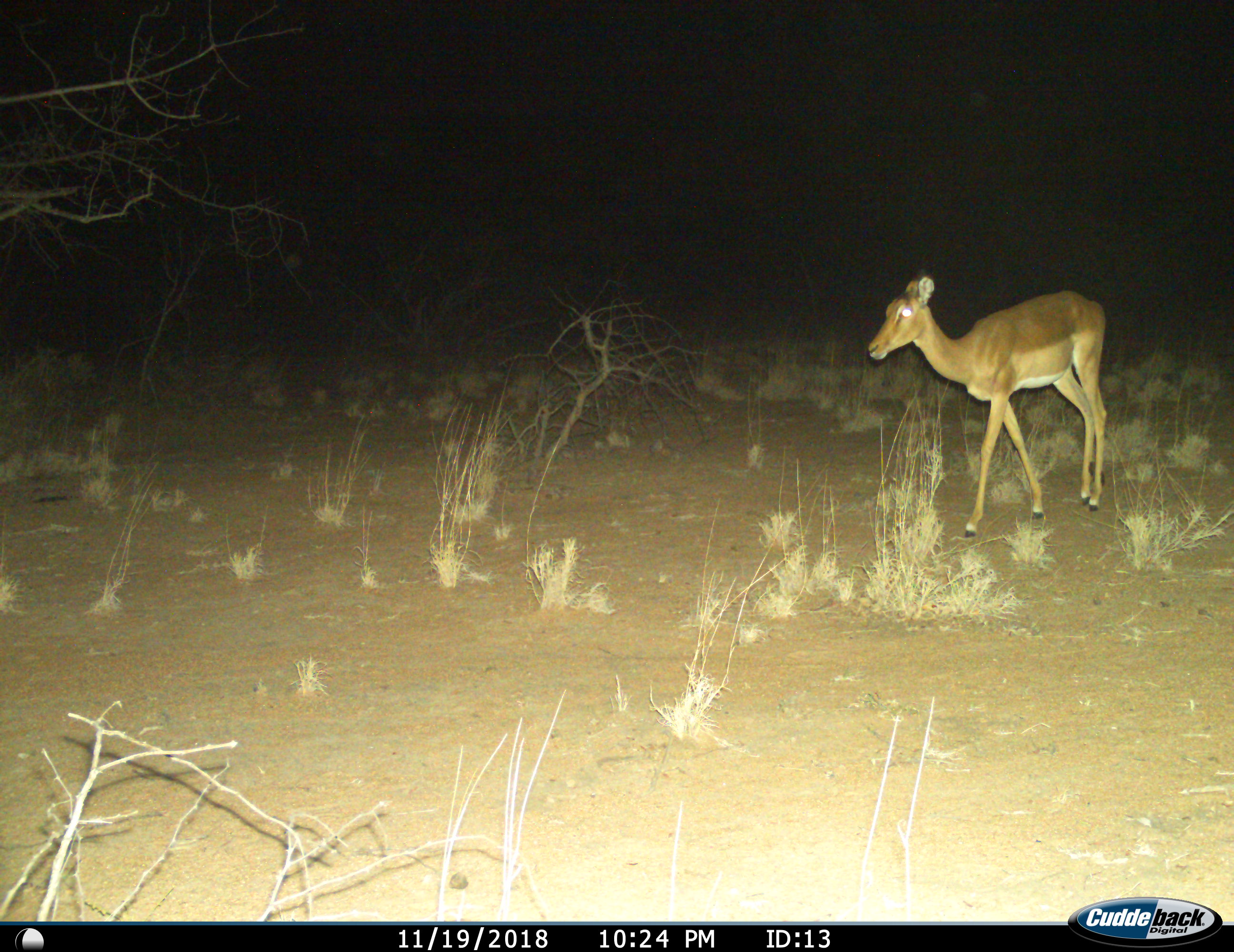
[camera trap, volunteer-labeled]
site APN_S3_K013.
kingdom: Animalia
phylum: Chordata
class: Mammalia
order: Artiodactyla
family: Bovidae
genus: Aepyceros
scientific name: Aepyceros melampus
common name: impala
Impala (Aepyceros melampus), count 1. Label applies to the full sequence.